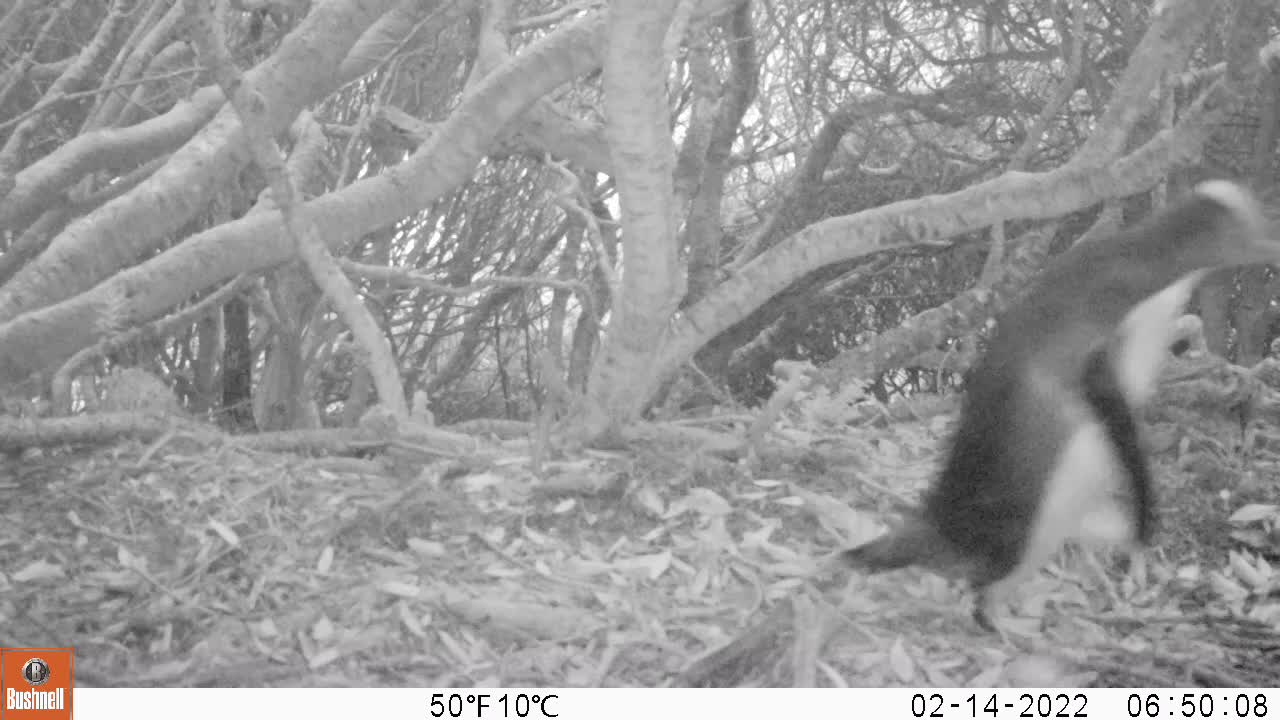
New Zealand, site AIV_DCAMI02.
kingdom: Animalia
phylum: Chordata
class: Aves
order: Sphenisciformes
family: Spheniscidae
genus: Megadyptes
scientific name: Megadyptes antipodes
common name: yellow-eyed penguin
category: yellow eyed penguin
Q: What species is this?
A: Yellow eyed penguin (yellow-eyed penguin) (Megadyptes antipodes).